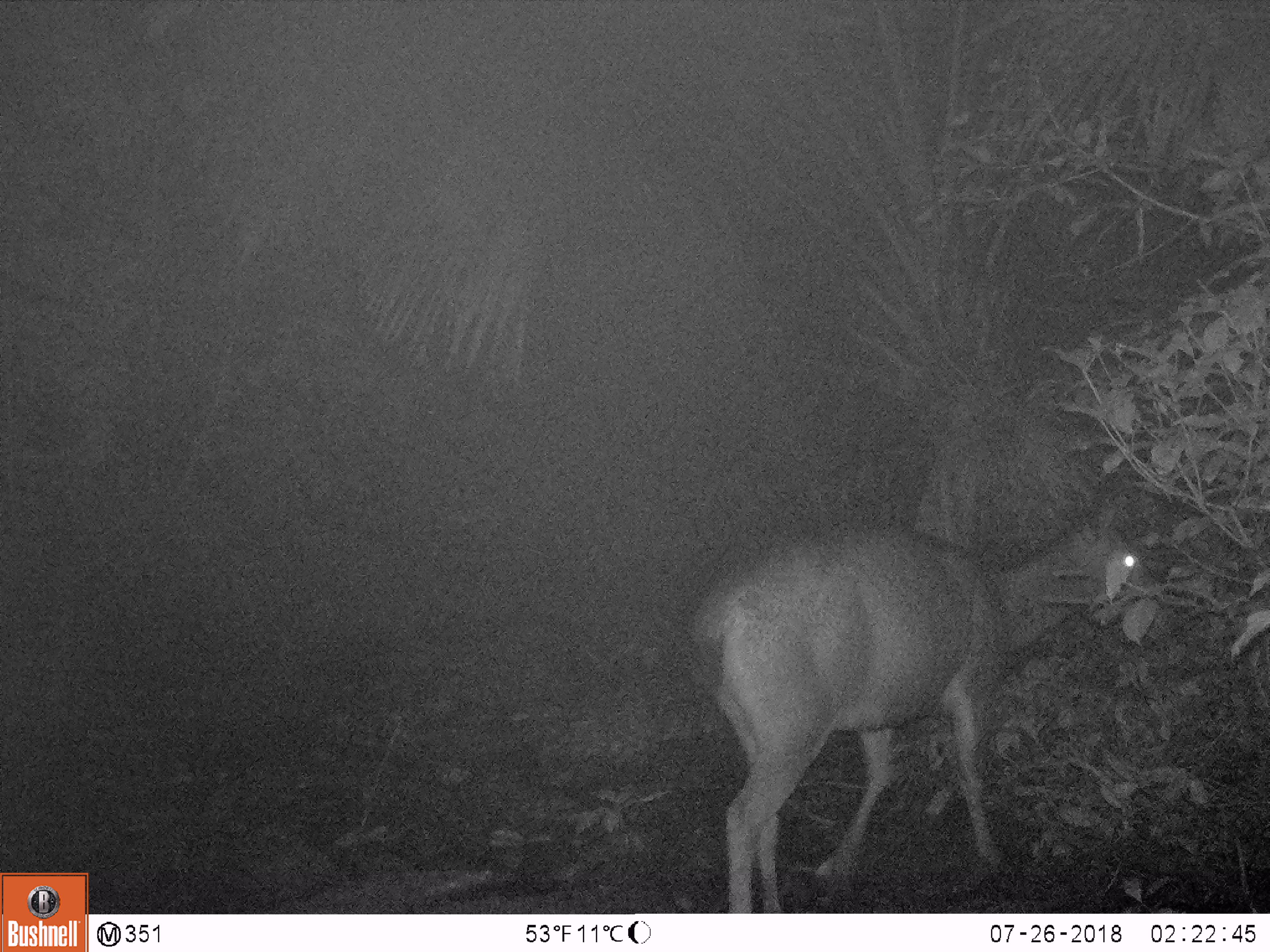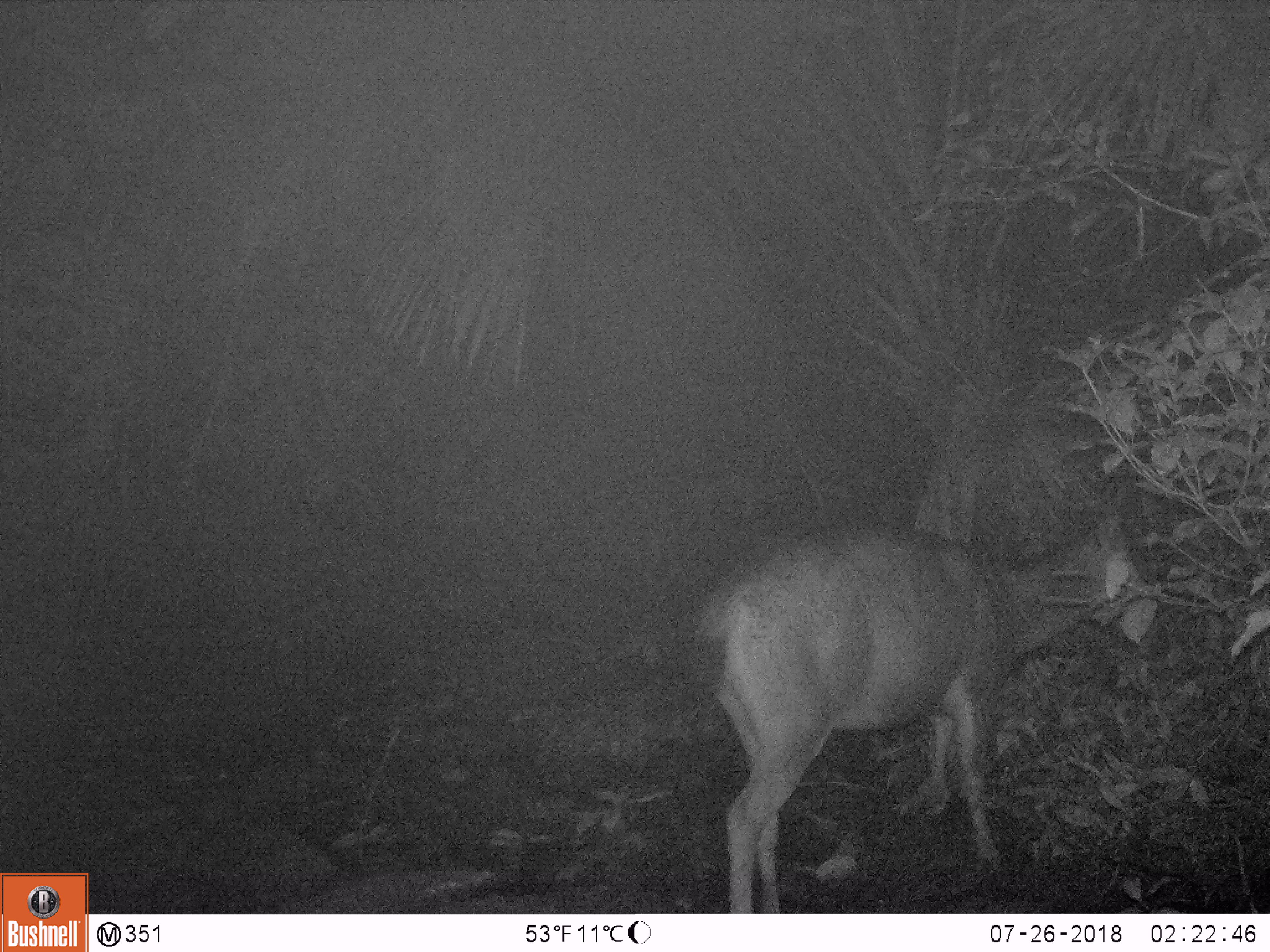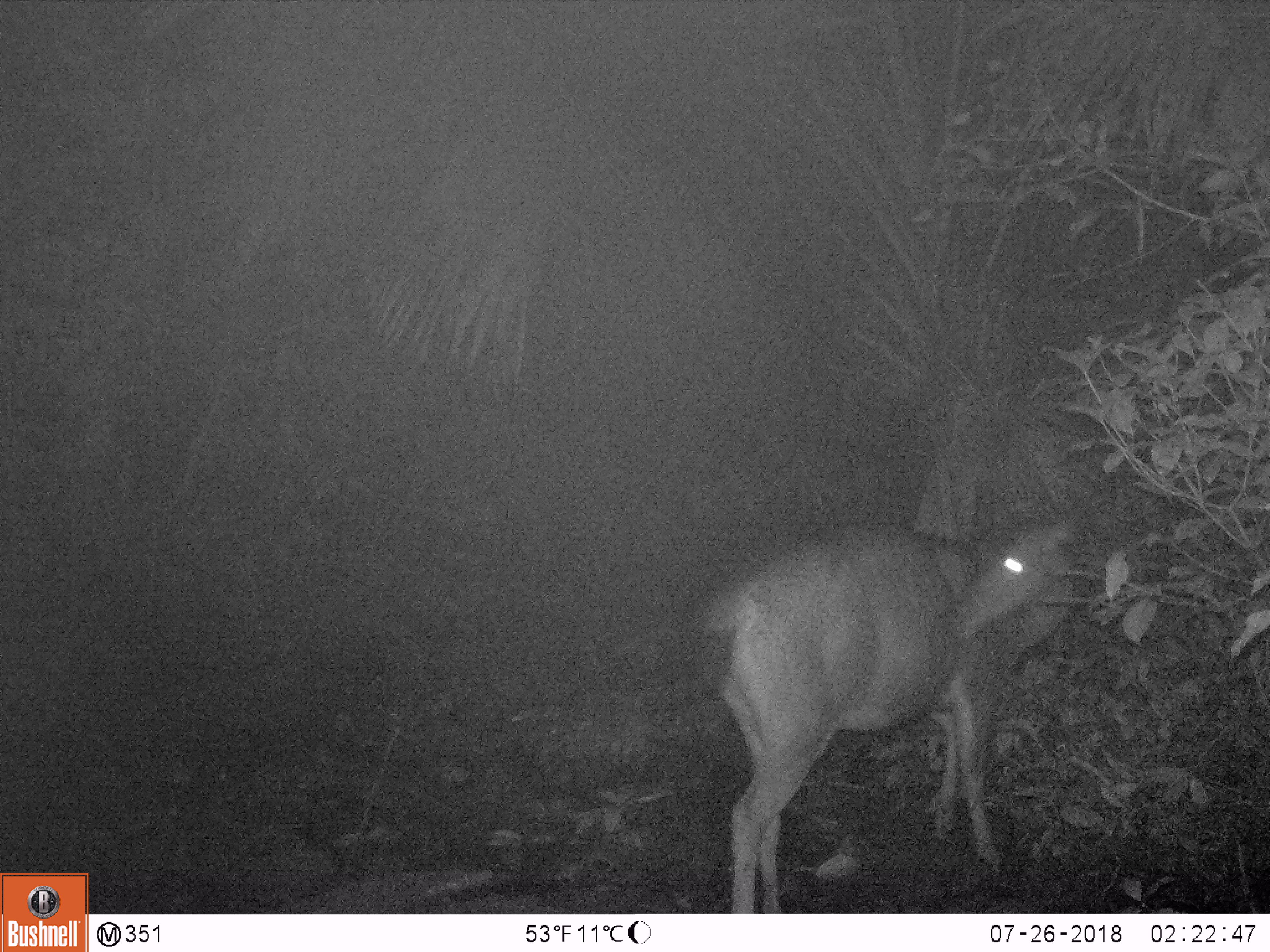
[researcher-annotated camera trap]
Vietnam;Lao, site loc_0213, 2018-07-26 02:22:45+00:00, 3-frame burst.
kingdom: Animalia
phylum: Chordata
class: Mammalia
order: Artiodactyla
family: Cervidae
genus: Rusa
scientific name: Rusa unicolor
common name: sambar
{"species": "sambar (Rusa unicolor)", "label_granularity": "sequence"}